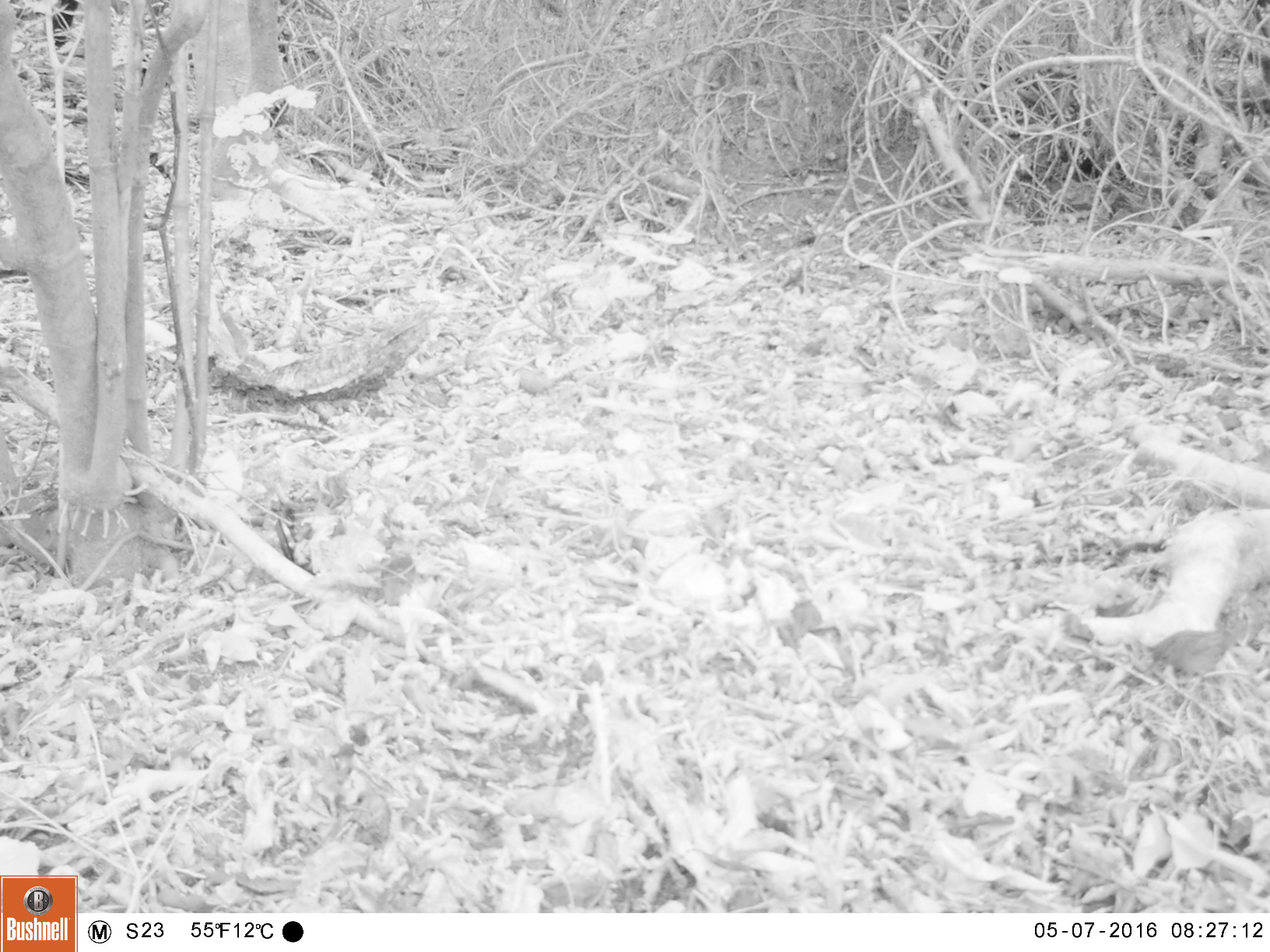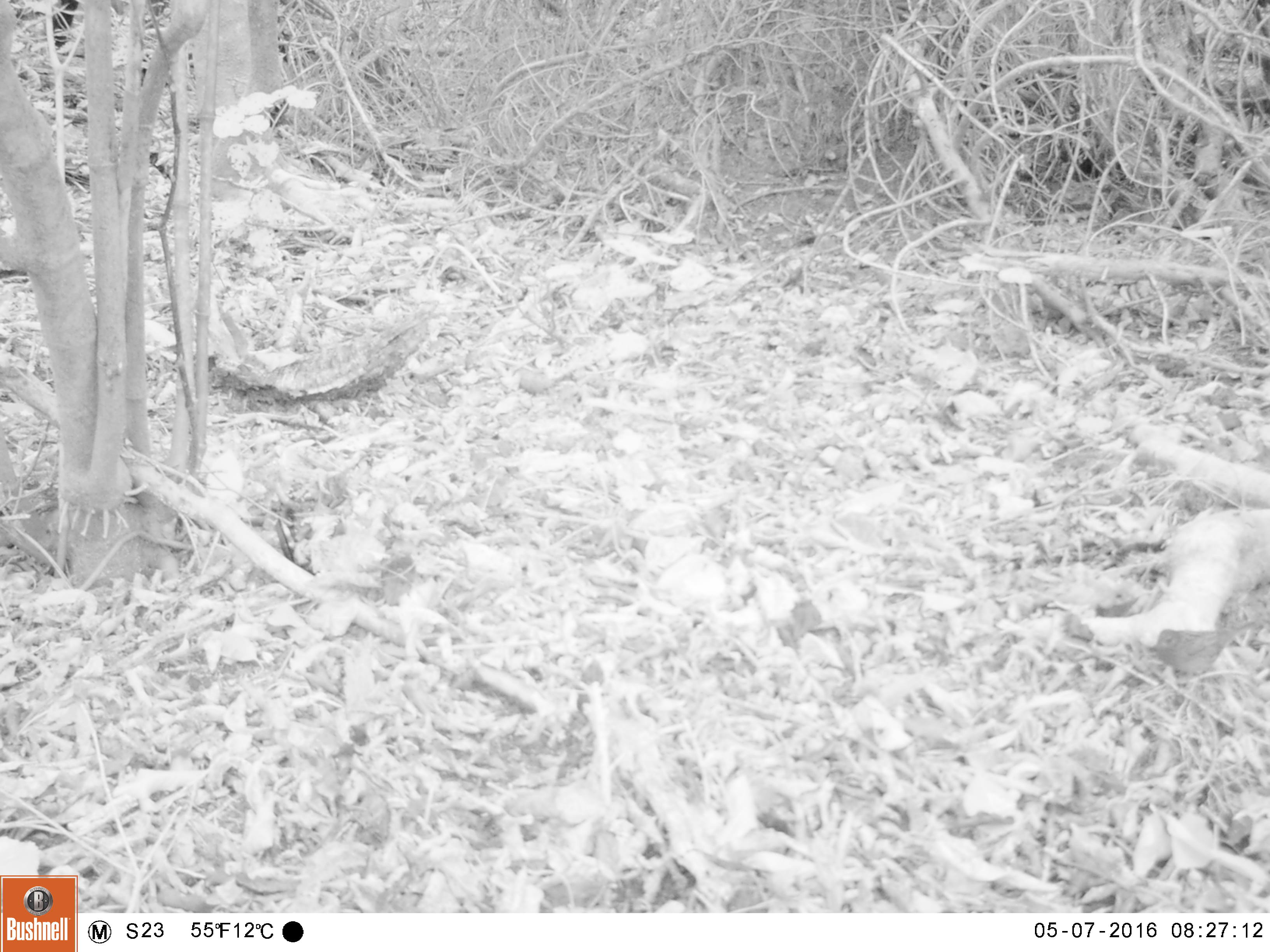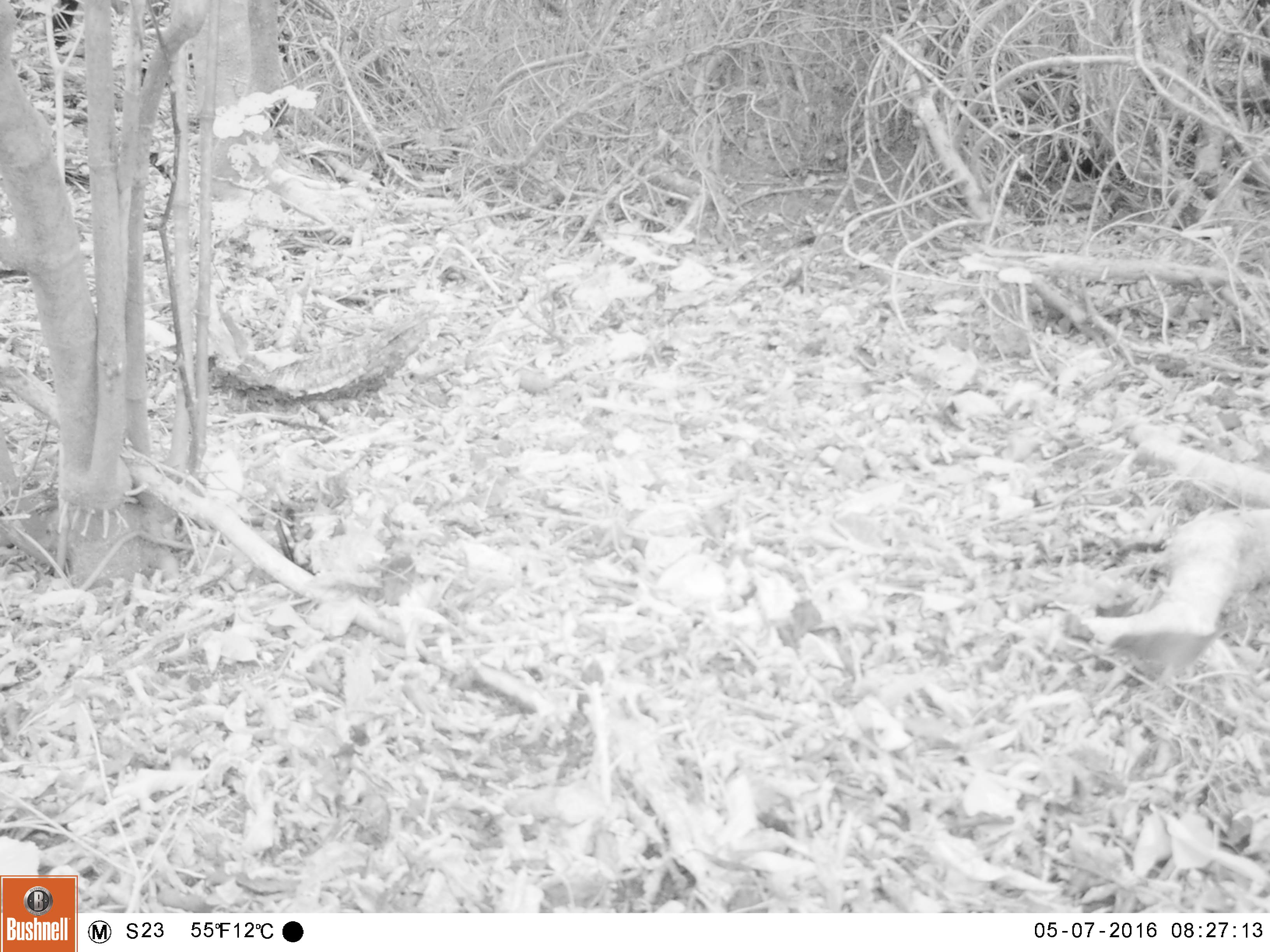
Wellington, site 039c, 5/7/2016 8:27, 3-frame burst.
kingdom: Animalia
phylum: Chordata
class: Aves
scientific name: Aves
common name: bird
Bird (Aves).